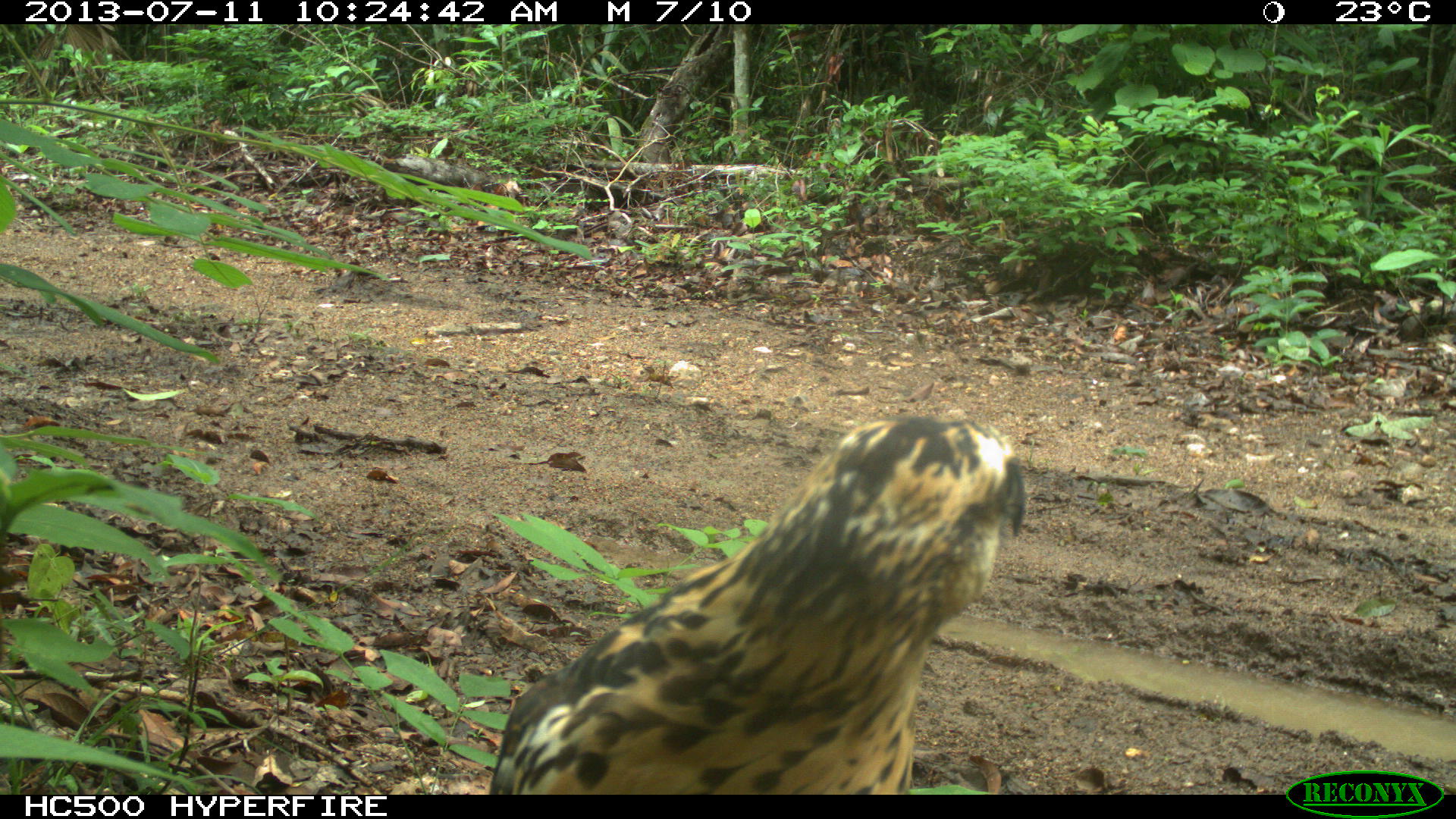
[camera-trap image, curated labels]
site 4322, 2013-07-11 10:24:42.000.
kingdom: Animalia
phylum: Chordata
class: Aves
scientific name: Aves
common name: birds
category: unknown raptor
Unknown raptor (birds) (Aves), count 1.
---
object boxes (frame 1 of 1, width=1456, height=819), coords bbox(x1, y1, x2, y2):
unknown raptor: bbox(488, 414, 1026, 793)